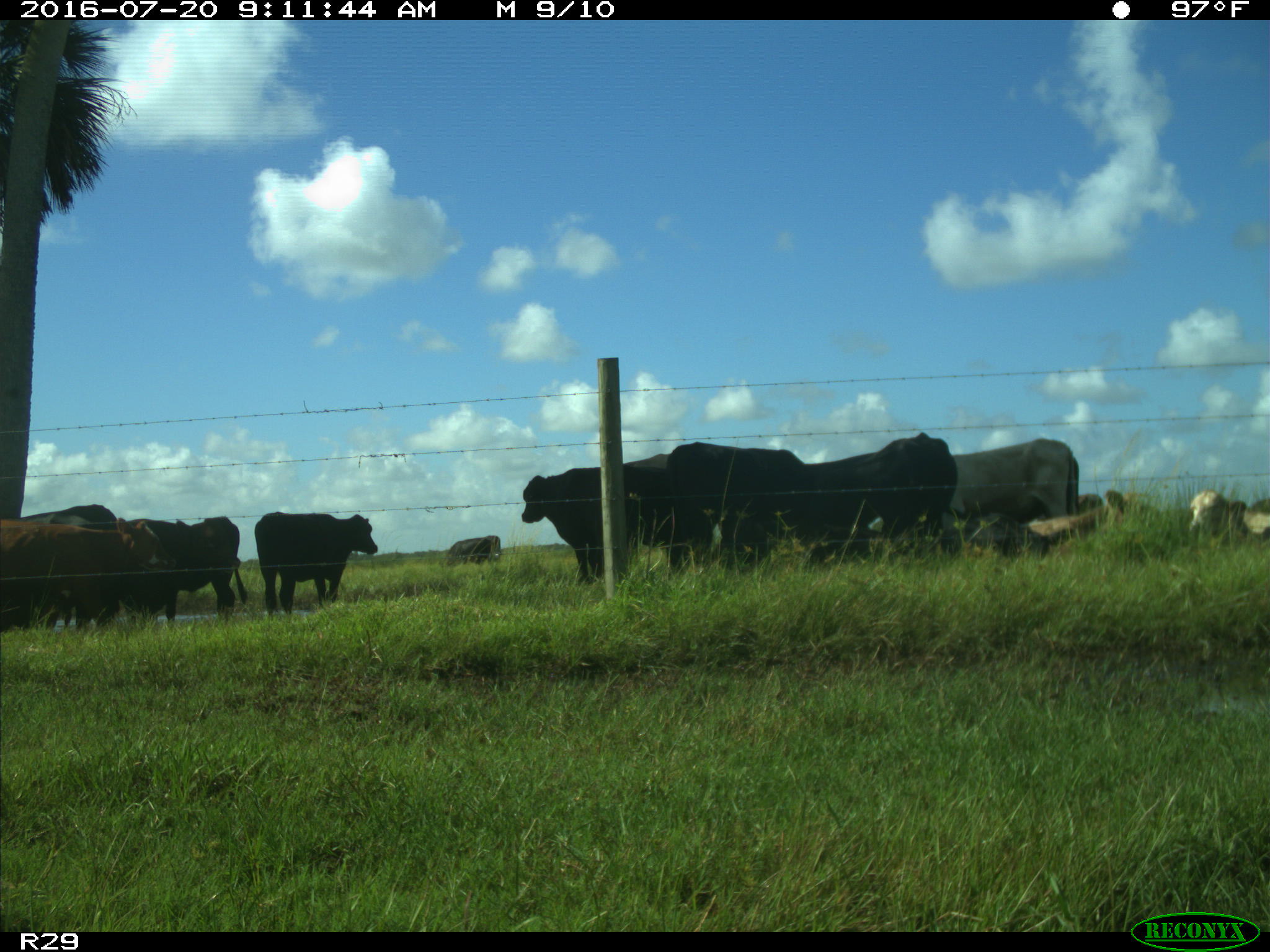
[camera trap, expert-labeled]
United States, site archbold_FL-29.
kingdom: Animalia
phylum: Chordata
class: Mammalia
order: Artiodactyla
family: Bovidae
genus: Bos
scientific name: Bos taurus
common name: domestic cow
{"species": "Bos taurus (domestic cow)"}